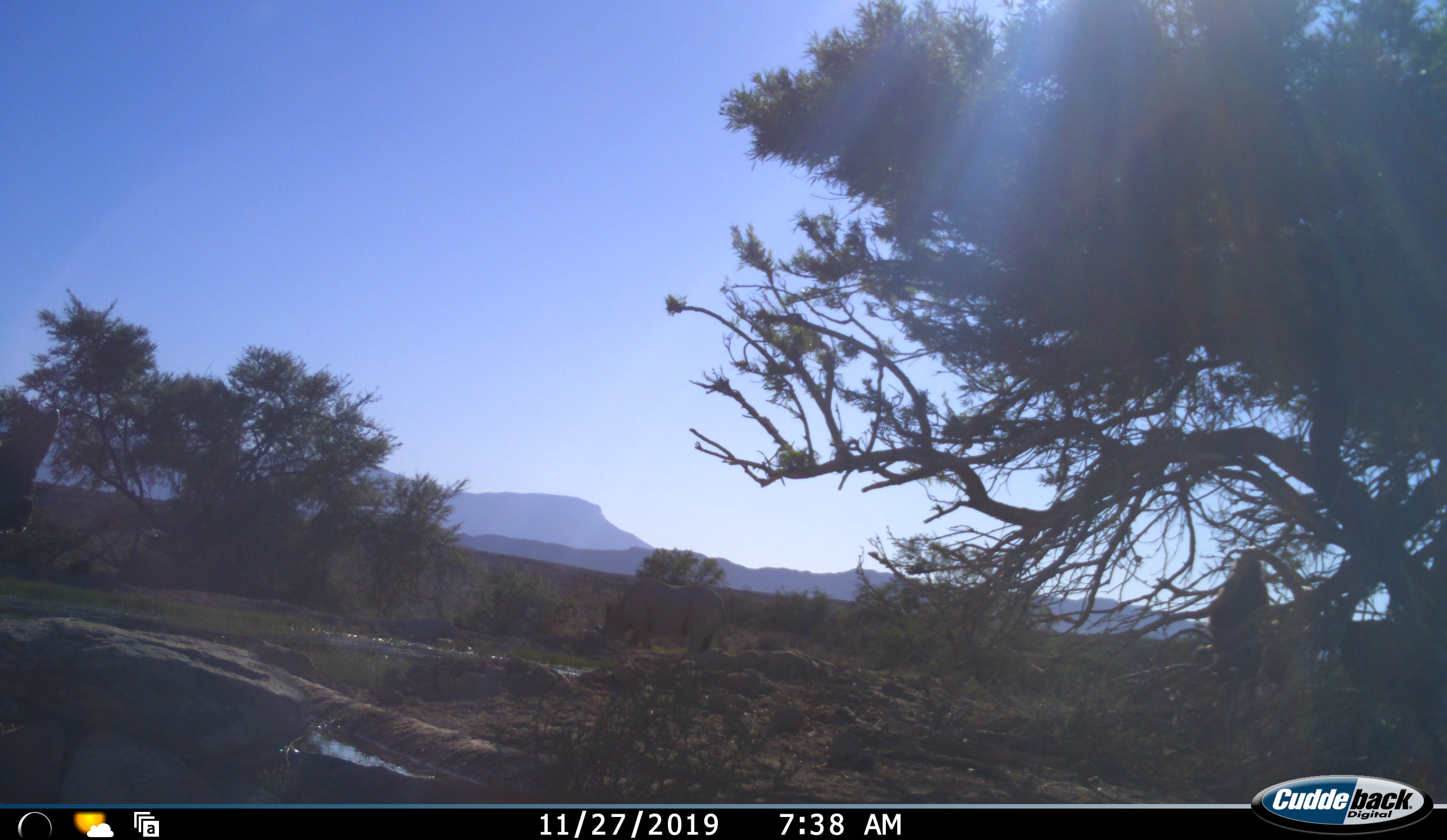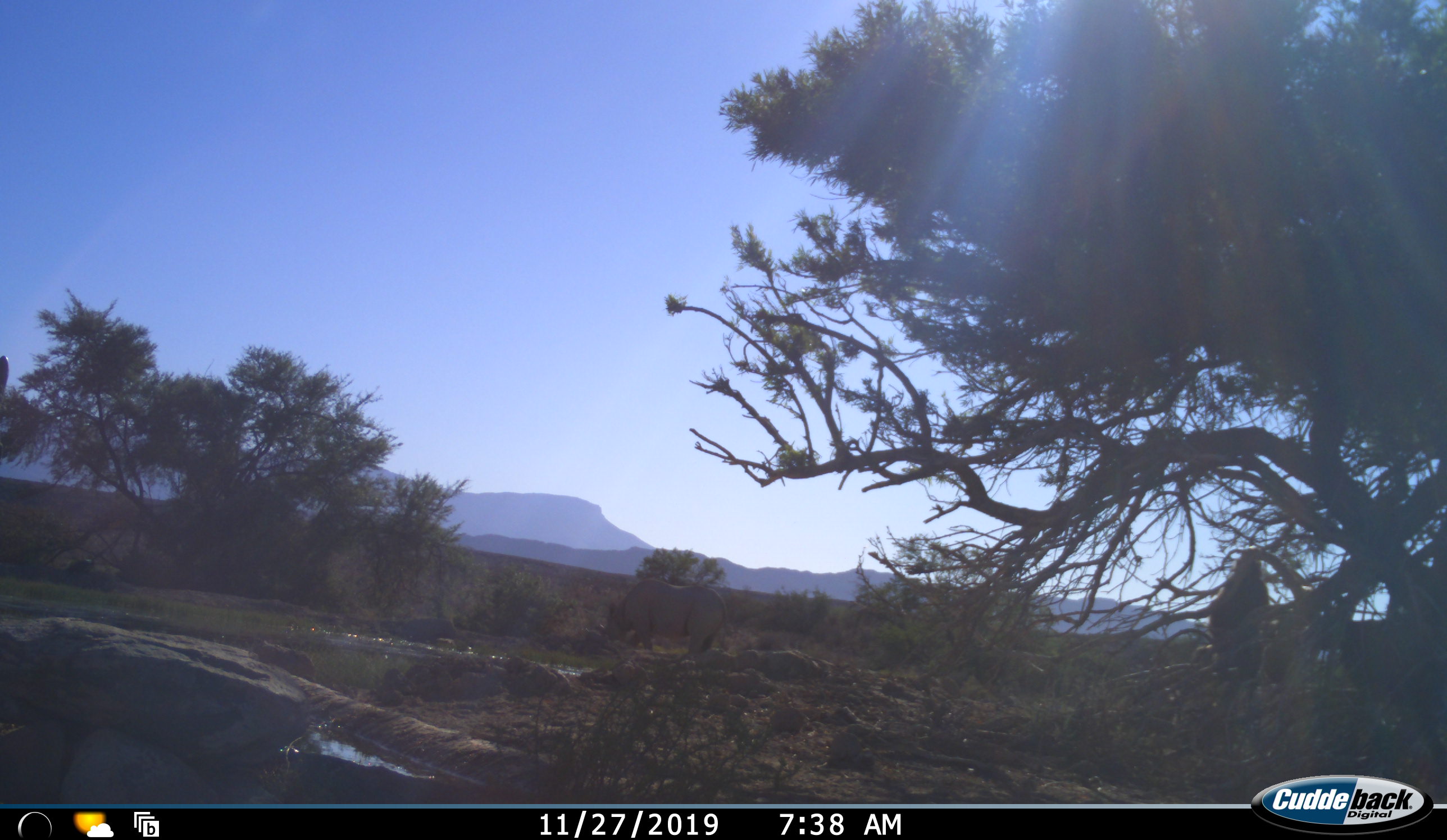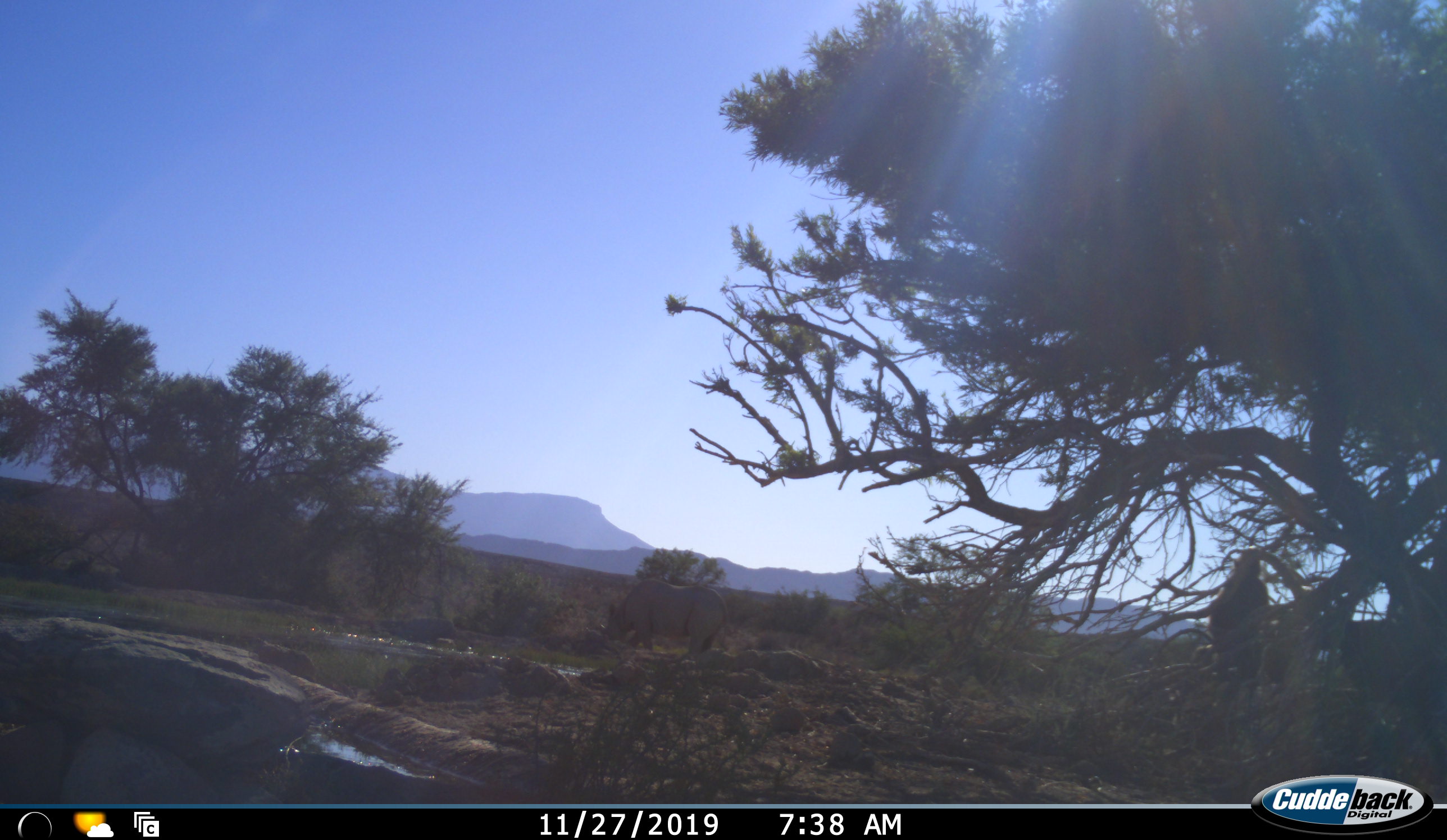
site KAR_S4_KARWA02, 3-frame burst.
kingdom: Animalia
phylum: Chordata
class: Mammalia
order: Perissodactyla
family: Rhinocerotidae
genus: Diceros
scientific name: Diceros bicornis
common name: black rhinoceros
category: rhinocerosblack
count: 1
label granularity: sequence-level